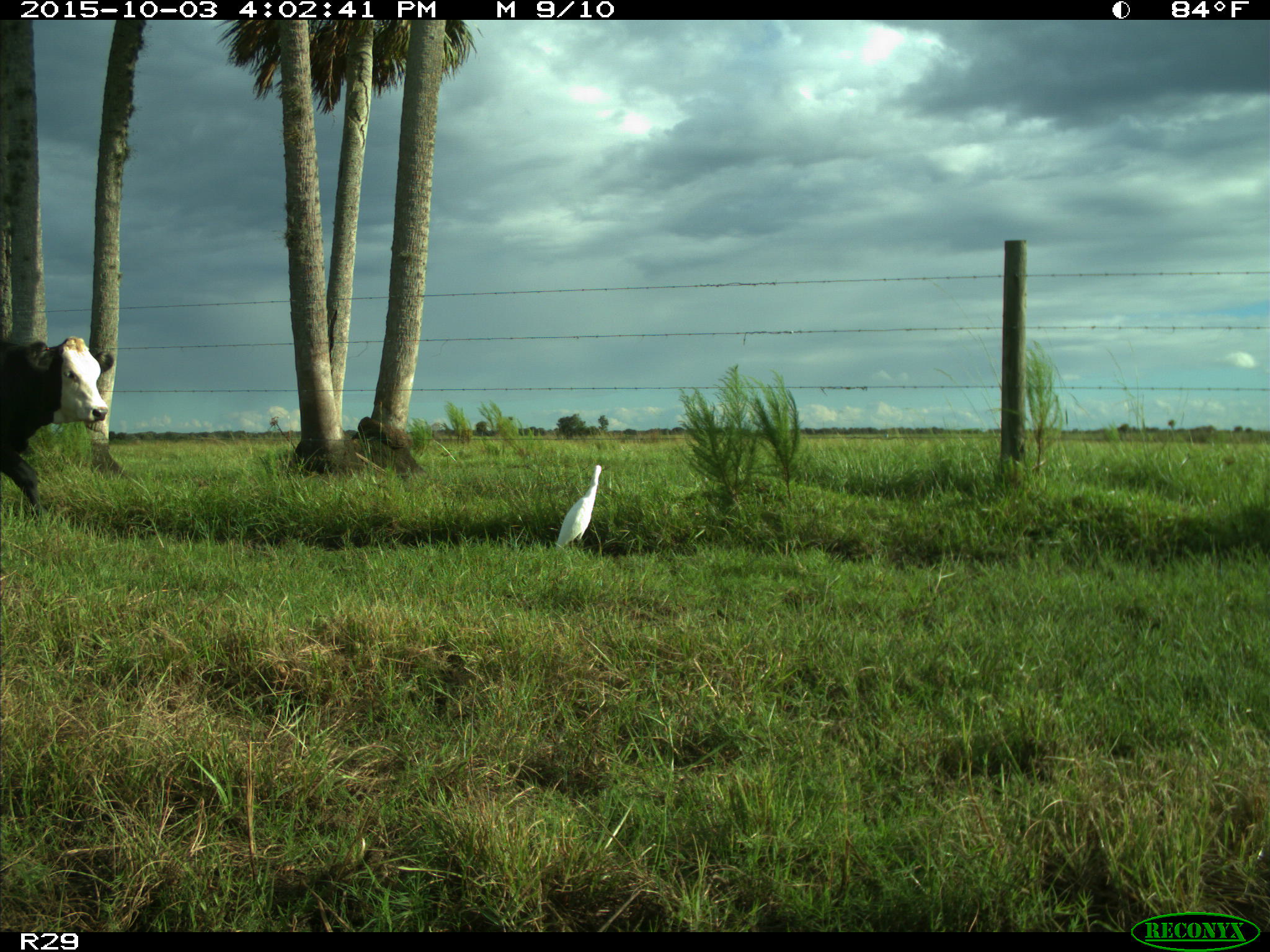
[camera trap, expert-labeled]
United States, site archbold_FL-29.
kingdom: Animalia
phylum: Chordata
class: Mammalia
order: Artiodactyla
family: Bovidae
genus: Bos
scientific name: Bos taurus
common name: domestic cow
Bos taurus (domestic cow).